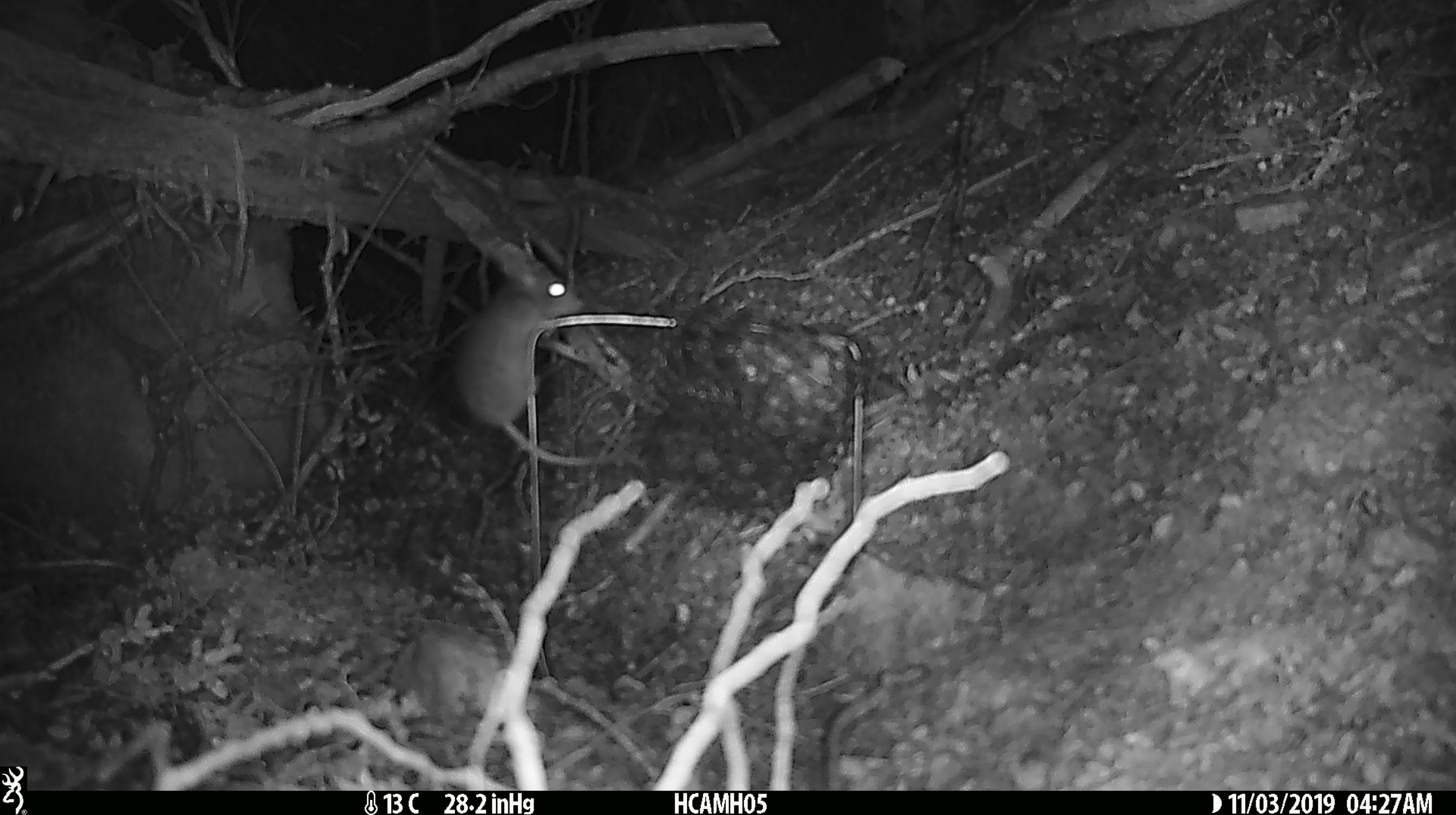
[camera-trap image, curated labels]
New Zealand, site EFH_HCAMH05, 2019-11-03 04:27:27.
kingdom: Animalia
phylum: Chordata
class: Mammalia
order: Rodentia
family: Muridae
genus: Mus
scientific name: Mus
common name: mouse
Mouse (Mus).